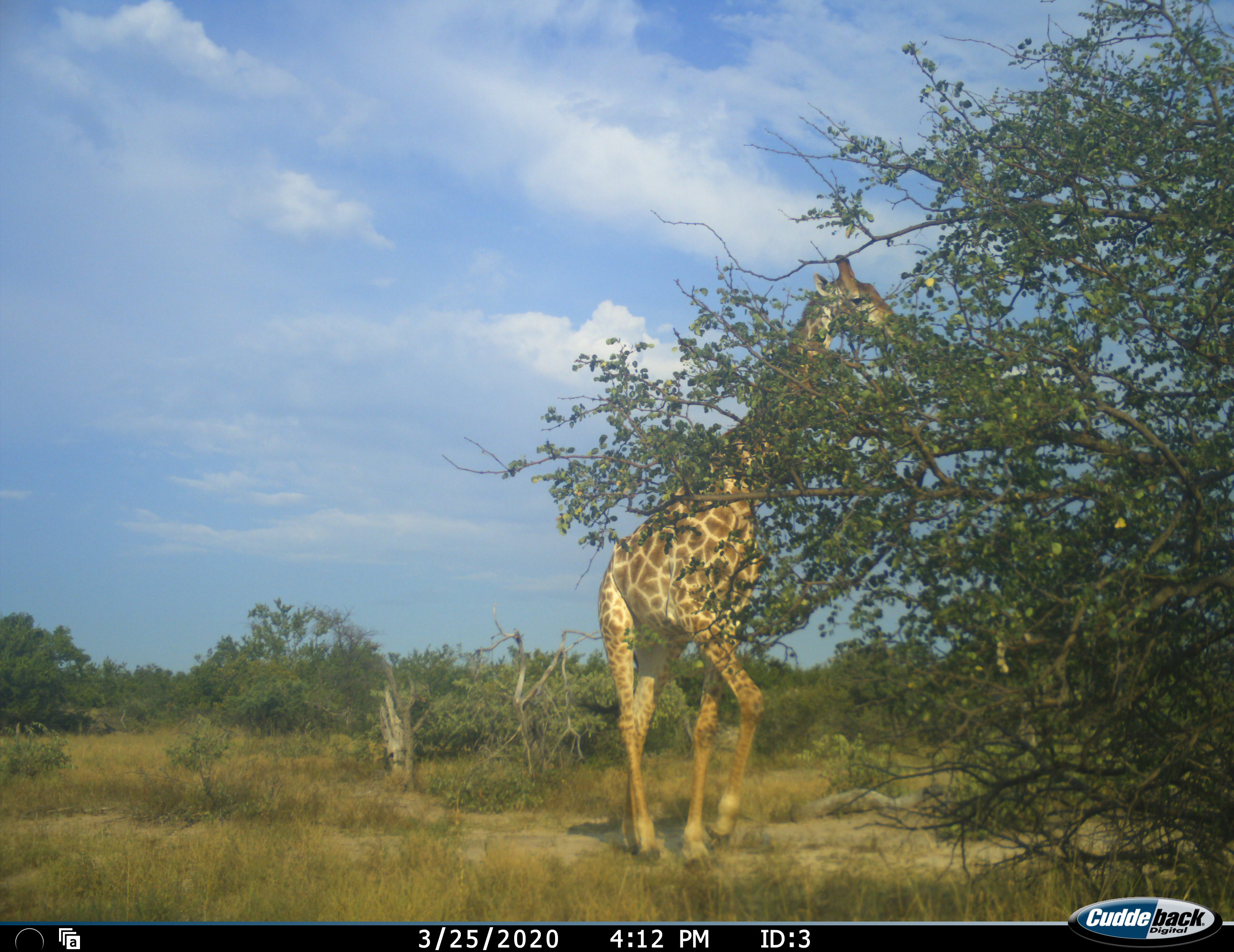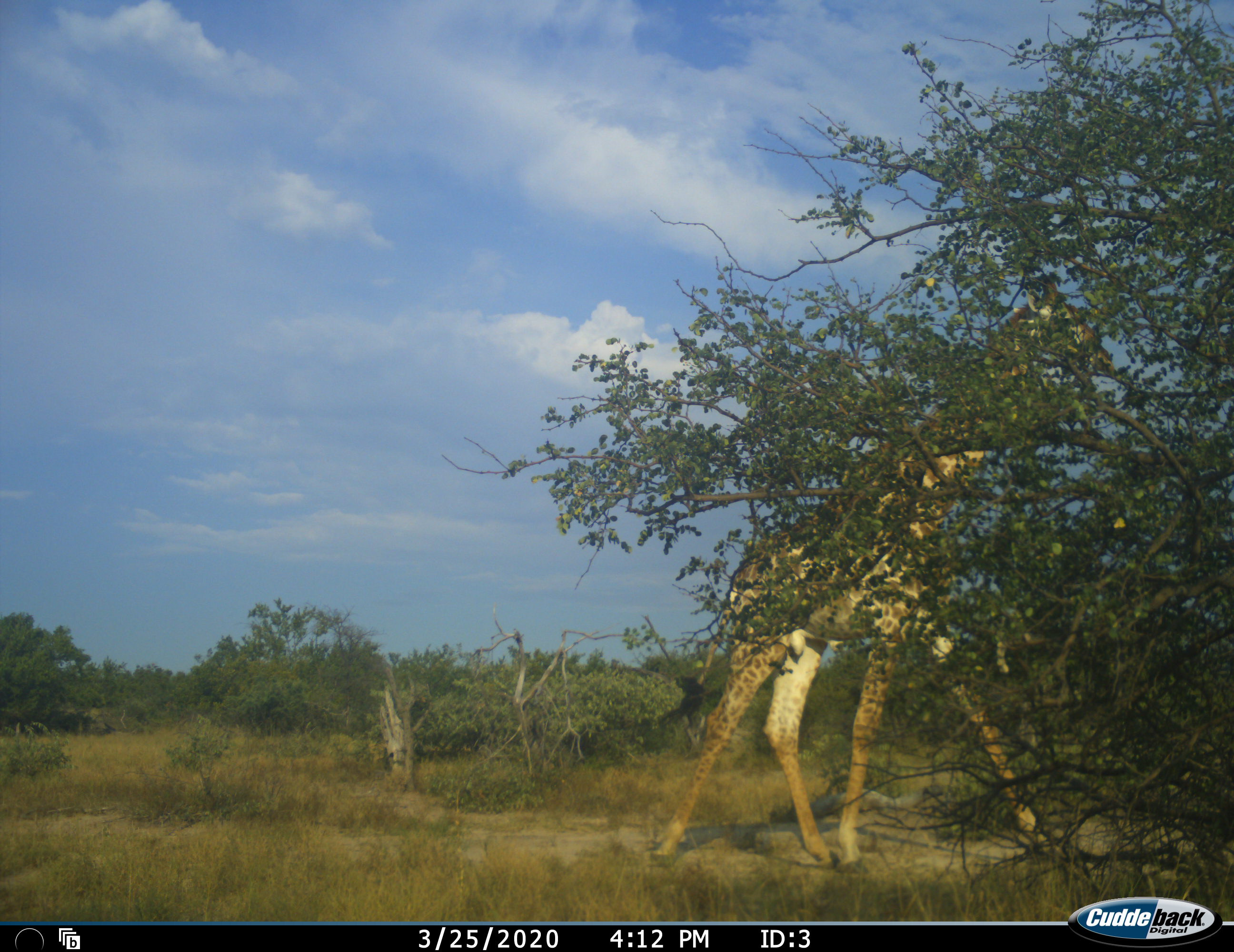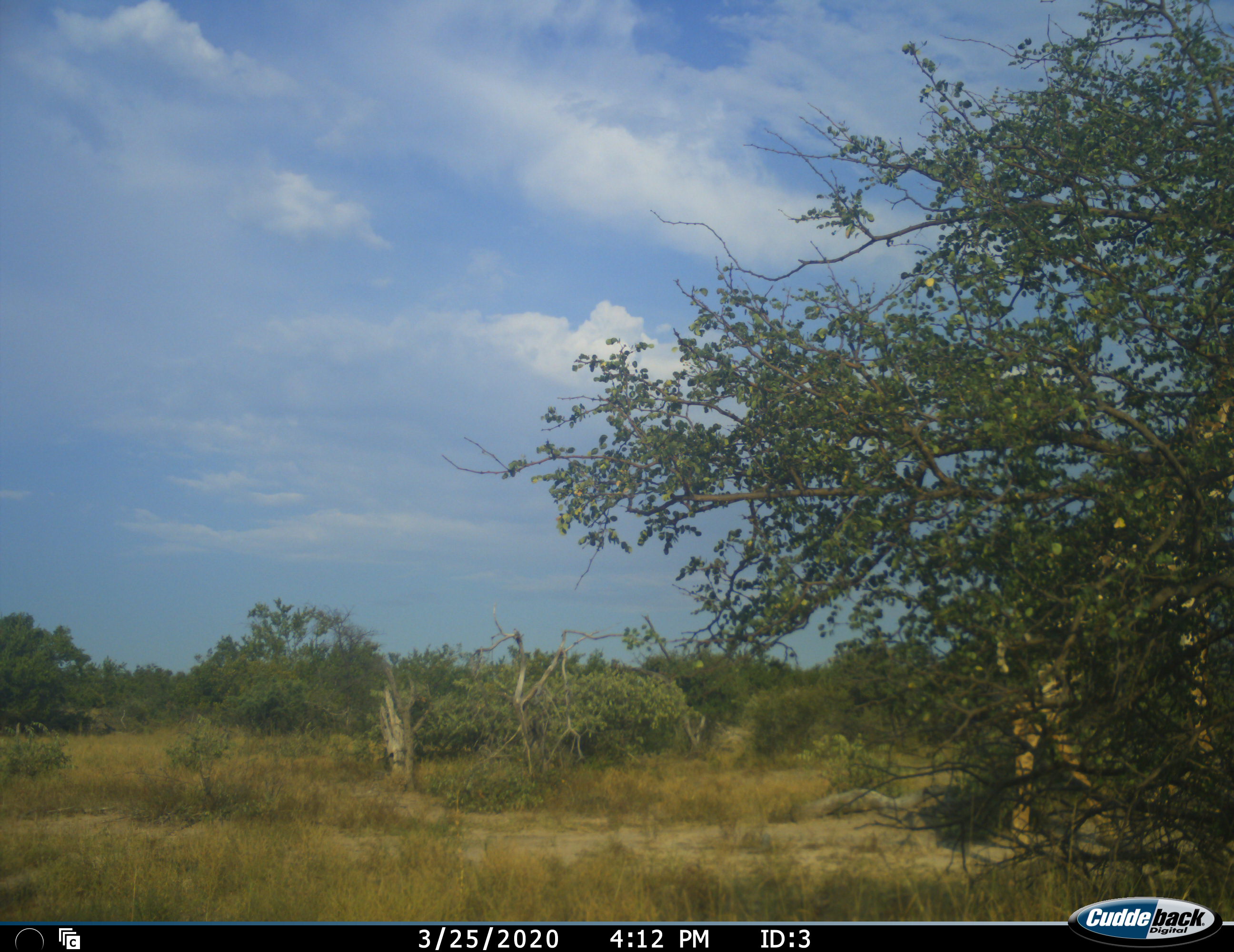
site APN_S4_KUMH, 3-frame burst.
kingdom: Animalia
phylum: Chordata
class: Mammalia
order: Artiodactyla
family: Giraffidae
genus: Giraffa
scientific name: Giraffa camelopardalis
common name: giraffe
Giraffe (Giraffa camelopardalis), count 1. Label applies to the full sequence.